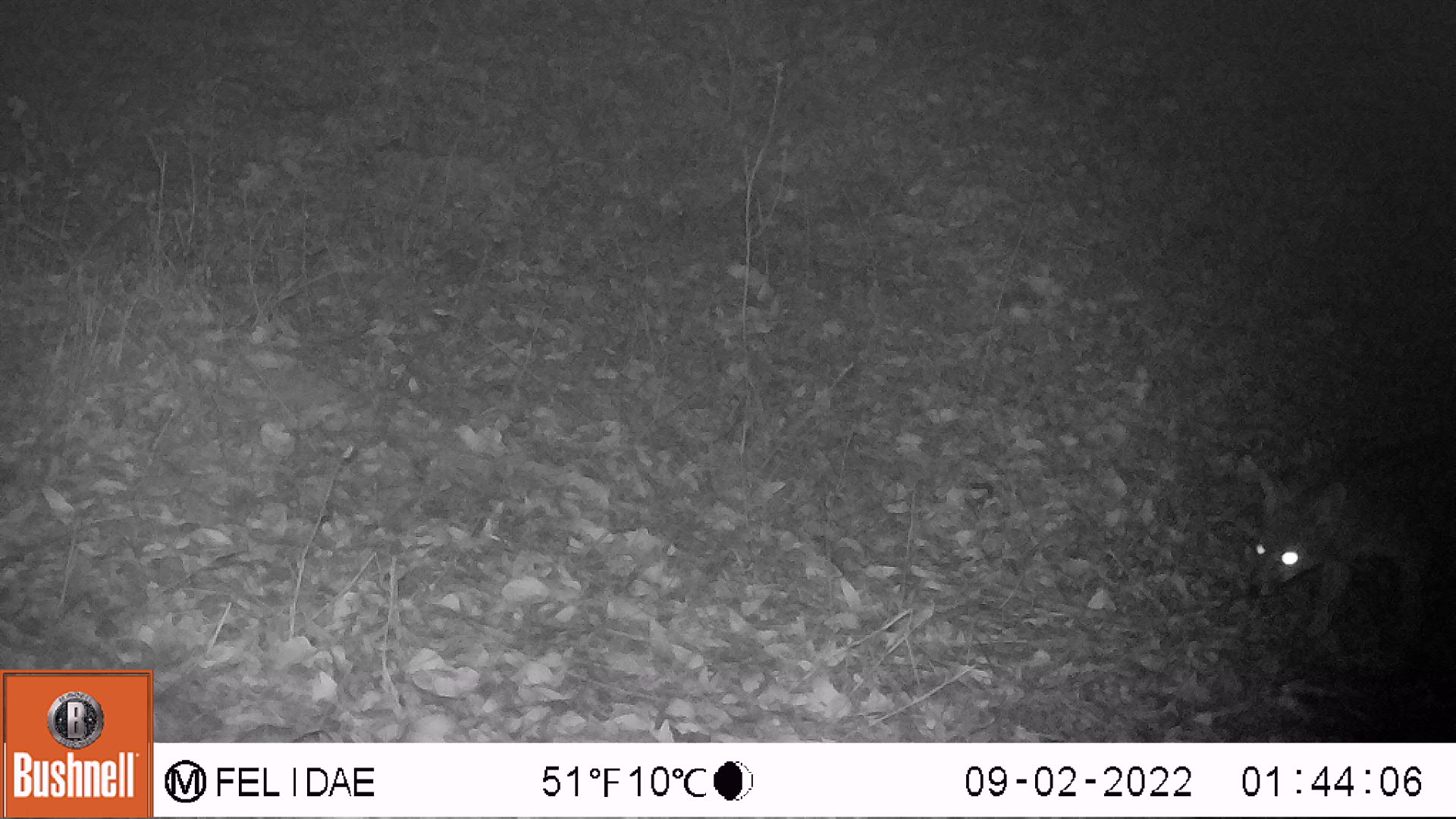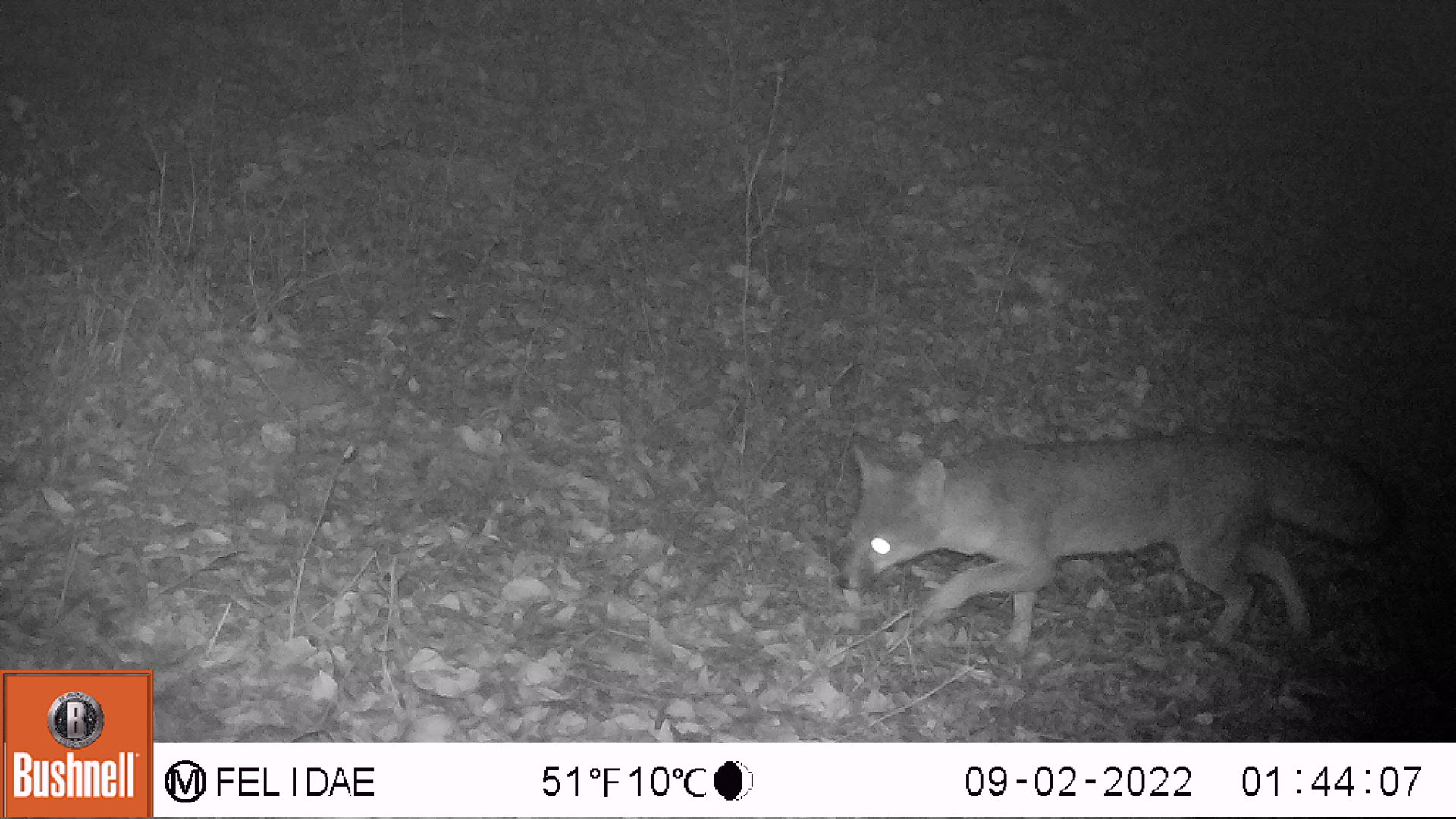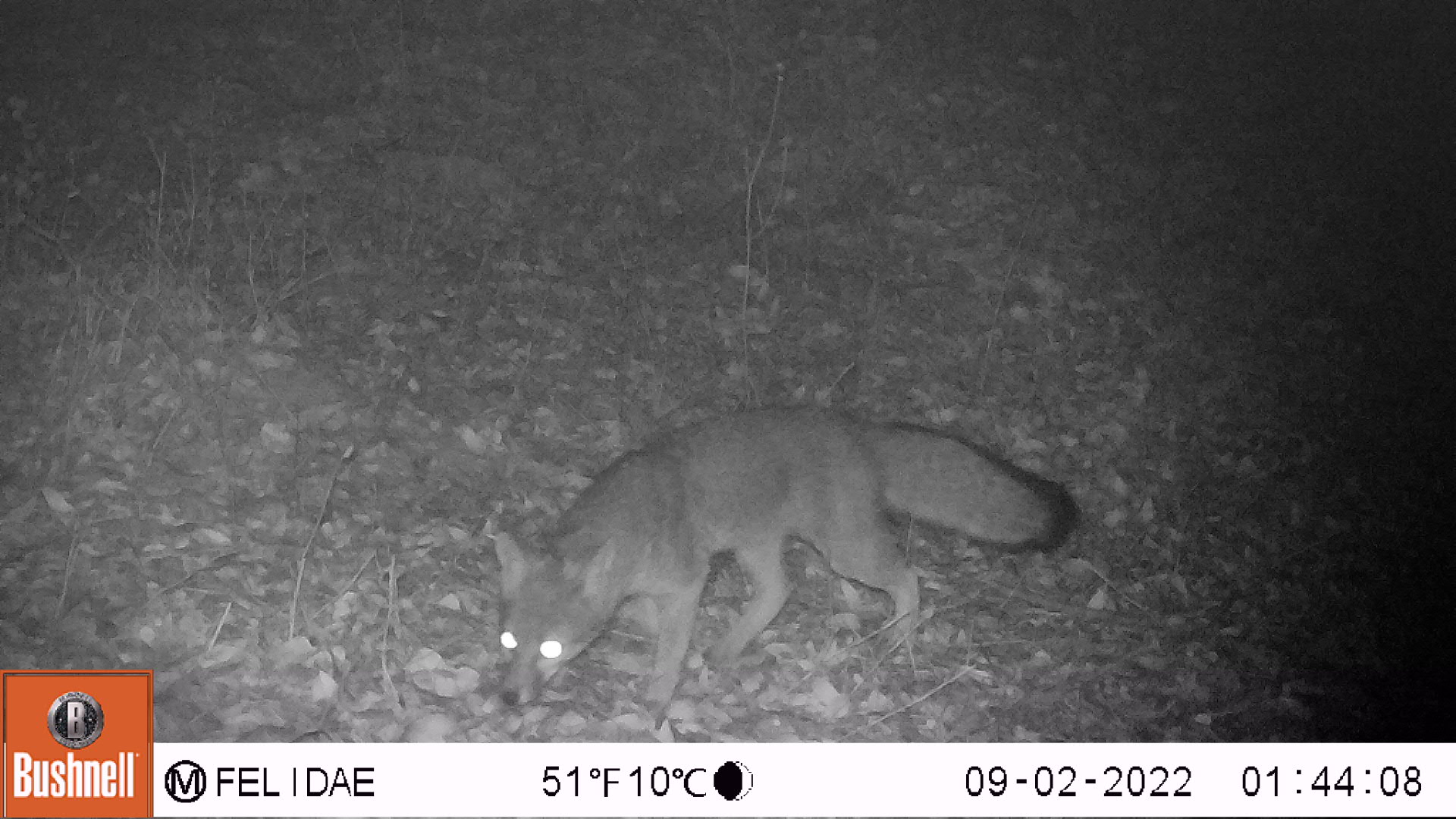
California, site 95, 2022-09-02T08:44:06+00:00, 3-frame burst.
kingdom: Animalia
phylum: Chordata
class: Mammalia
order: Carnivora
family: Canidae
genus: Urocyon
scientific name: Urocyon cinereoargenteus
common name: gray fox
Gray fox (Urocyon cinereoargenteus).